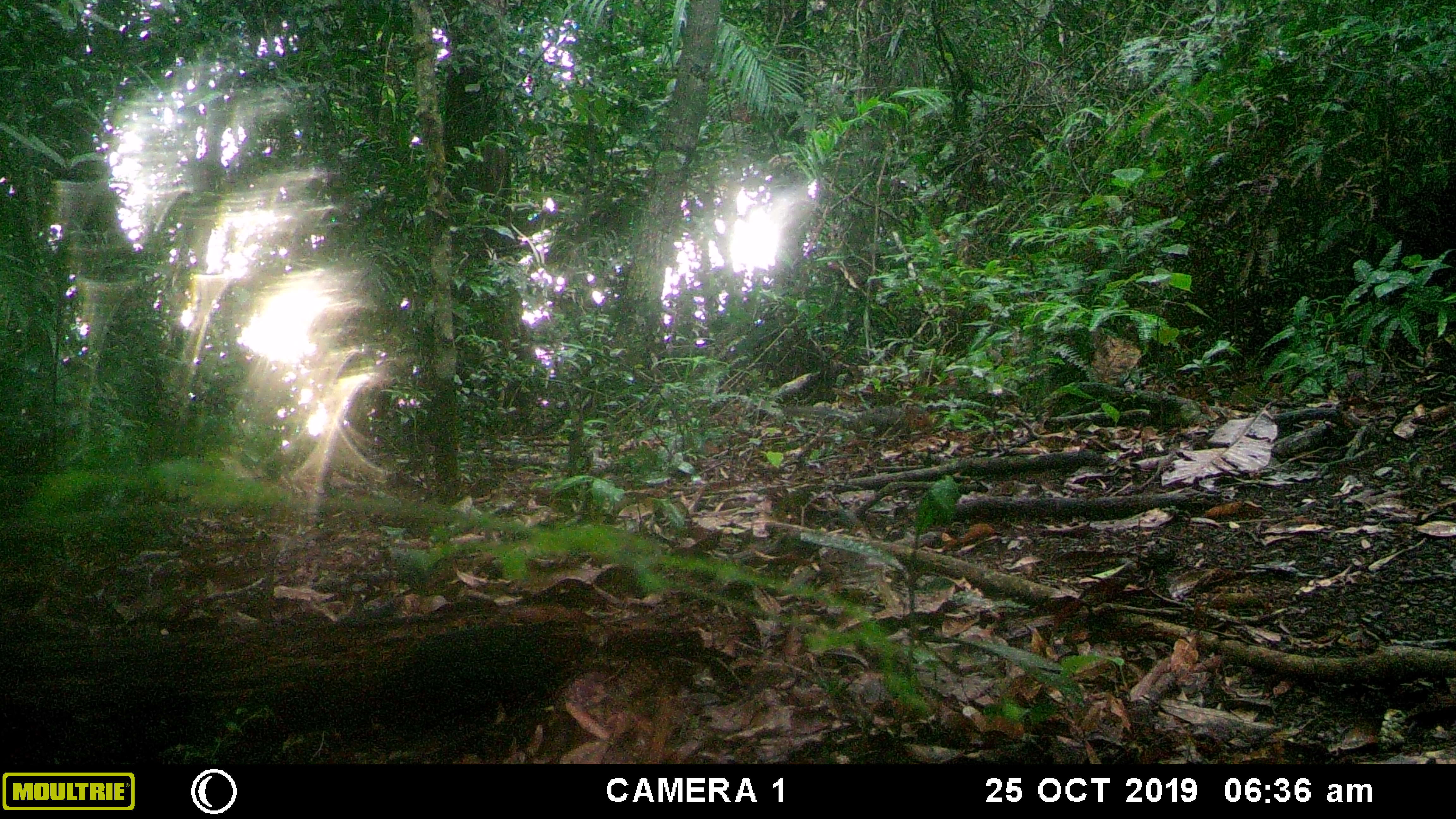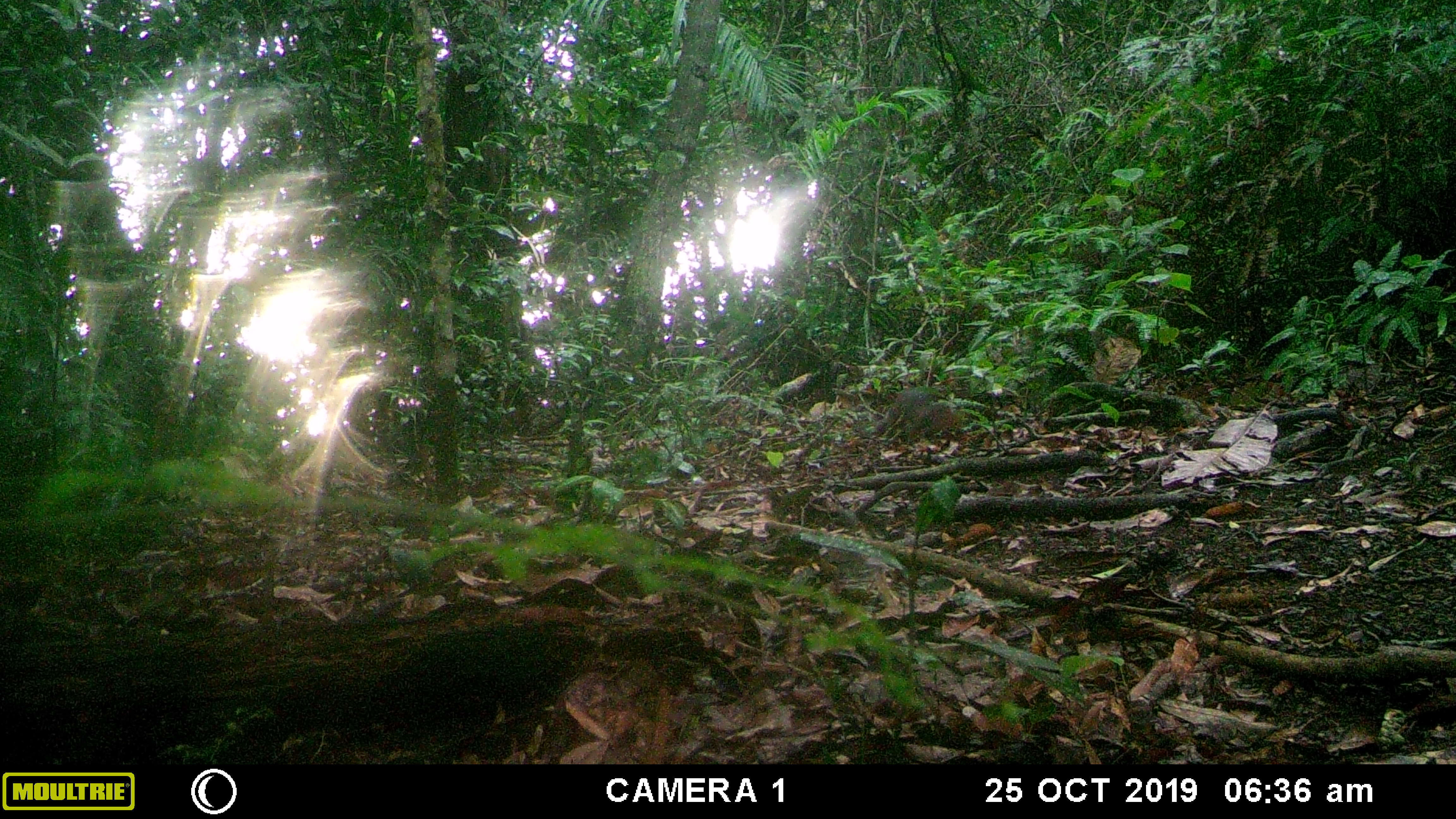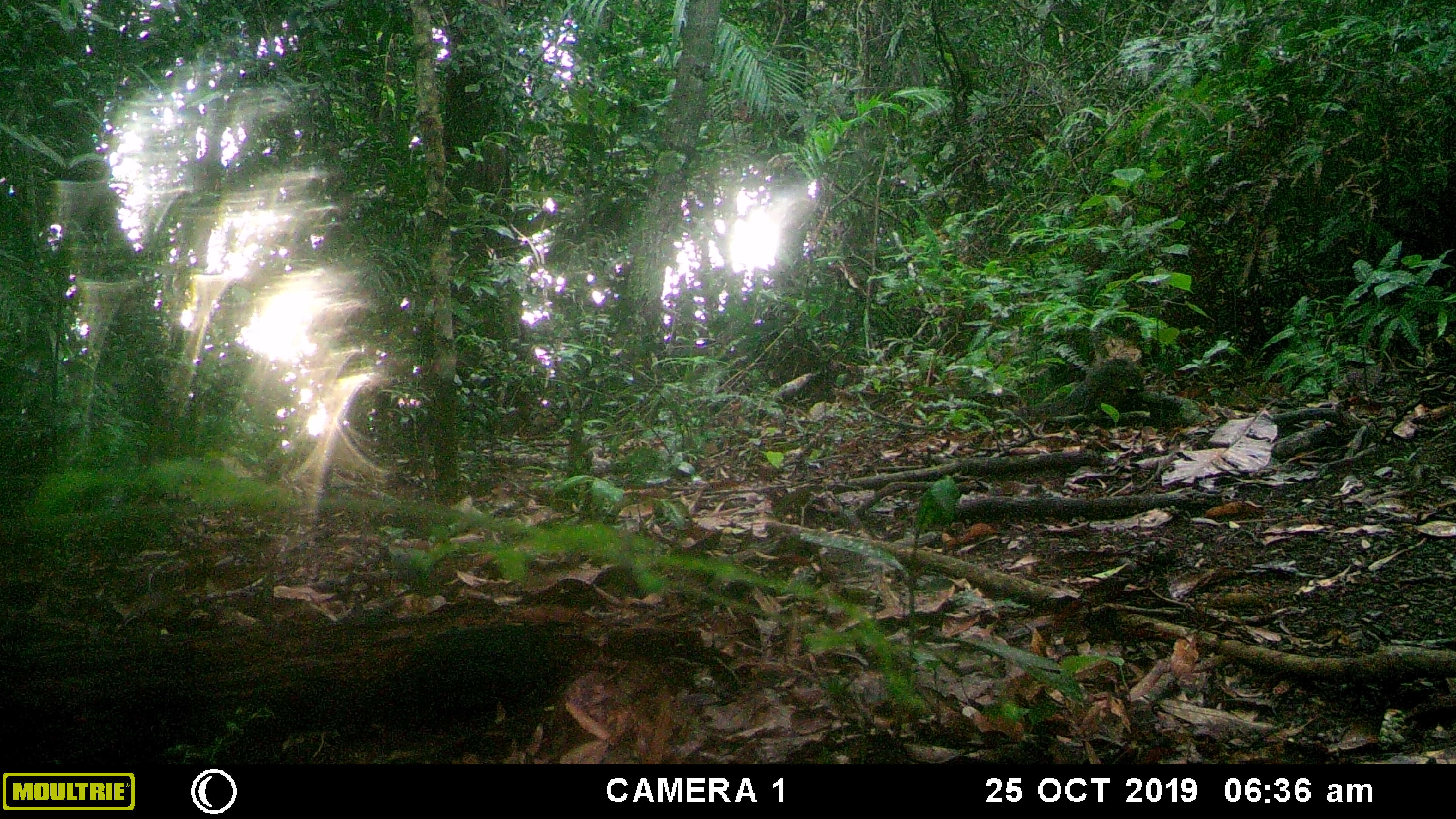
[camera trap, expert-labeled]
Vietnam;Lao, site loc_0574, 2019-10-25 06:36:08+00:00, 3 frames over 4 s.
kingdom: Animalia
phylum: Chordata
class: Mammalia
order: Rodentia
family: Sciuridae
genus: Dremomys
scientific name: Dremomys rufigenis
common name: red-cheeked squirrel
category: red cheeked squirrel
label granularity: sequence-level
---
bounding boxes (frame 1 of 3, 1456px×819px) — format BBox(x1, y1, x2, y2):
red cheeked squirrel: BBox(783, 405, 931, 436)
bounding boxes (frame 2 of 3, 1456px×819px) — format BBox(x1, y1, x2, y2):
red cheeked squirrel: BBox(873, 388, 961, 437)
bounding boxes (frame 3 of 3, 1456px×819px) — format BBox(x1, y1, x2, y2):
red cheeked squirrel: BBox(1017, 356, 1148, 418)